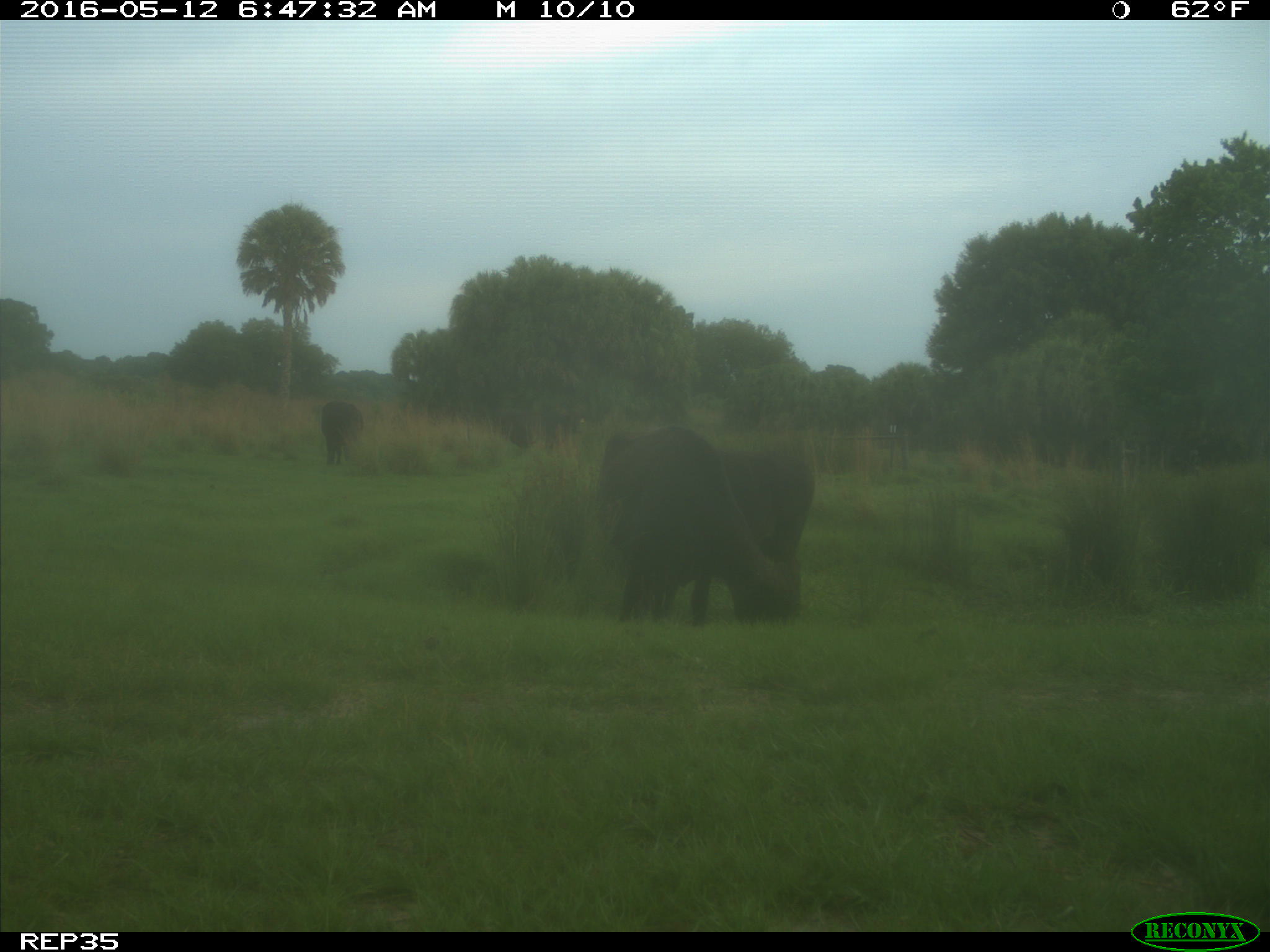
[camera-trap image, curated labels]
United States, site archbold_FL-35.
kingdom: Animalia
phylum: Chordata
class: Mammalia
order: Artiodactyla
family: Bovidae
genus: Bos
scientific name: Bos taurus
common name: domestic cow